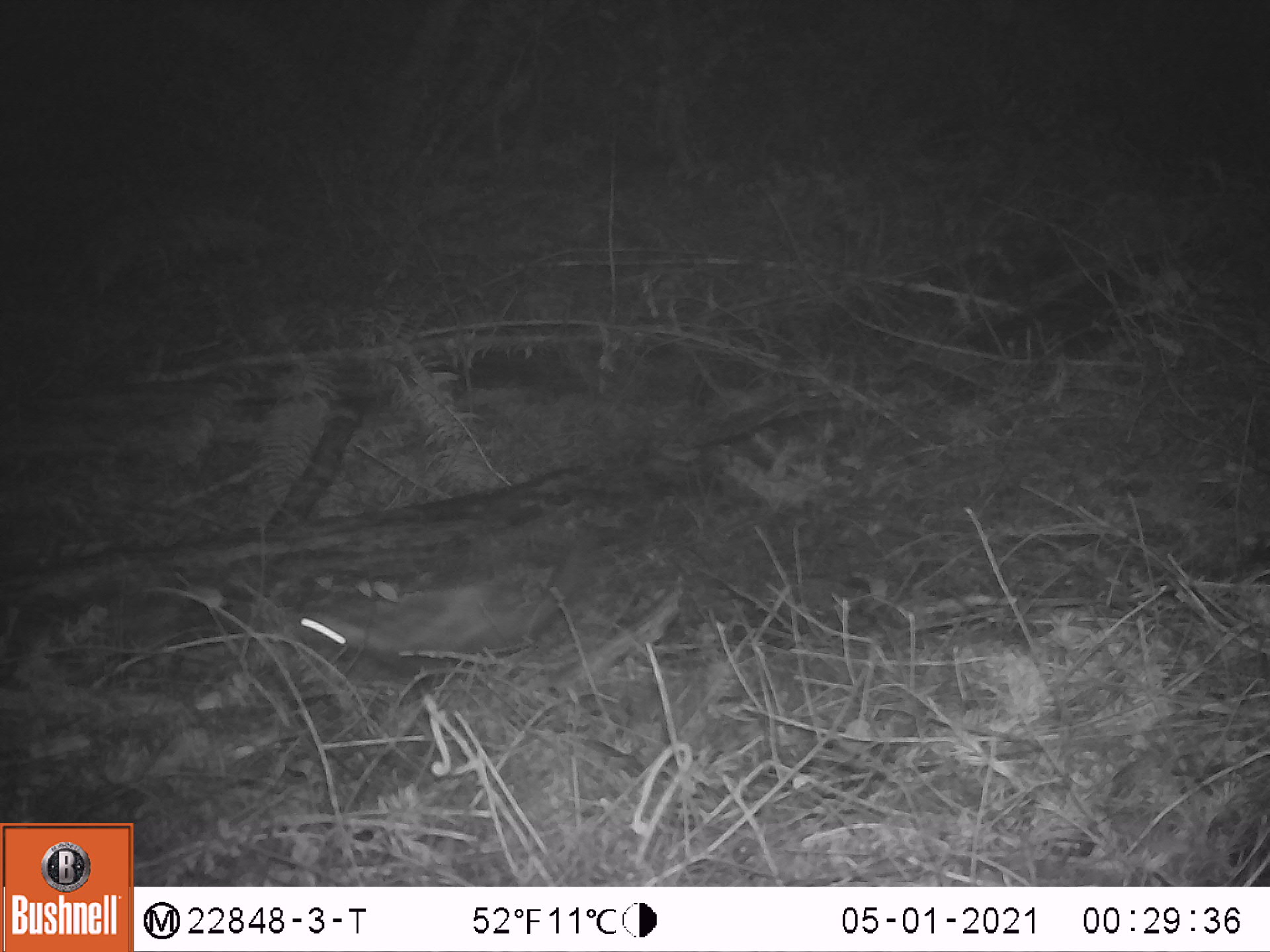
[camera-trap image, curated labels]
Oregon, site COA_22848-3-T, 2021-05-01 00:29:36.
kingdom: Animalia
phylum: Chordata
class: Mammalia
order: Carnivora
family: Mephitidae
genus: Spilogale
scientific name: Spilogale gracilis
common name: western spotted skunk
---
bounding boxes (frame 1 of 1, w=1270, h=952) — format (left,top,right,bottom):
western spotted skunk: (289,524,598,700)